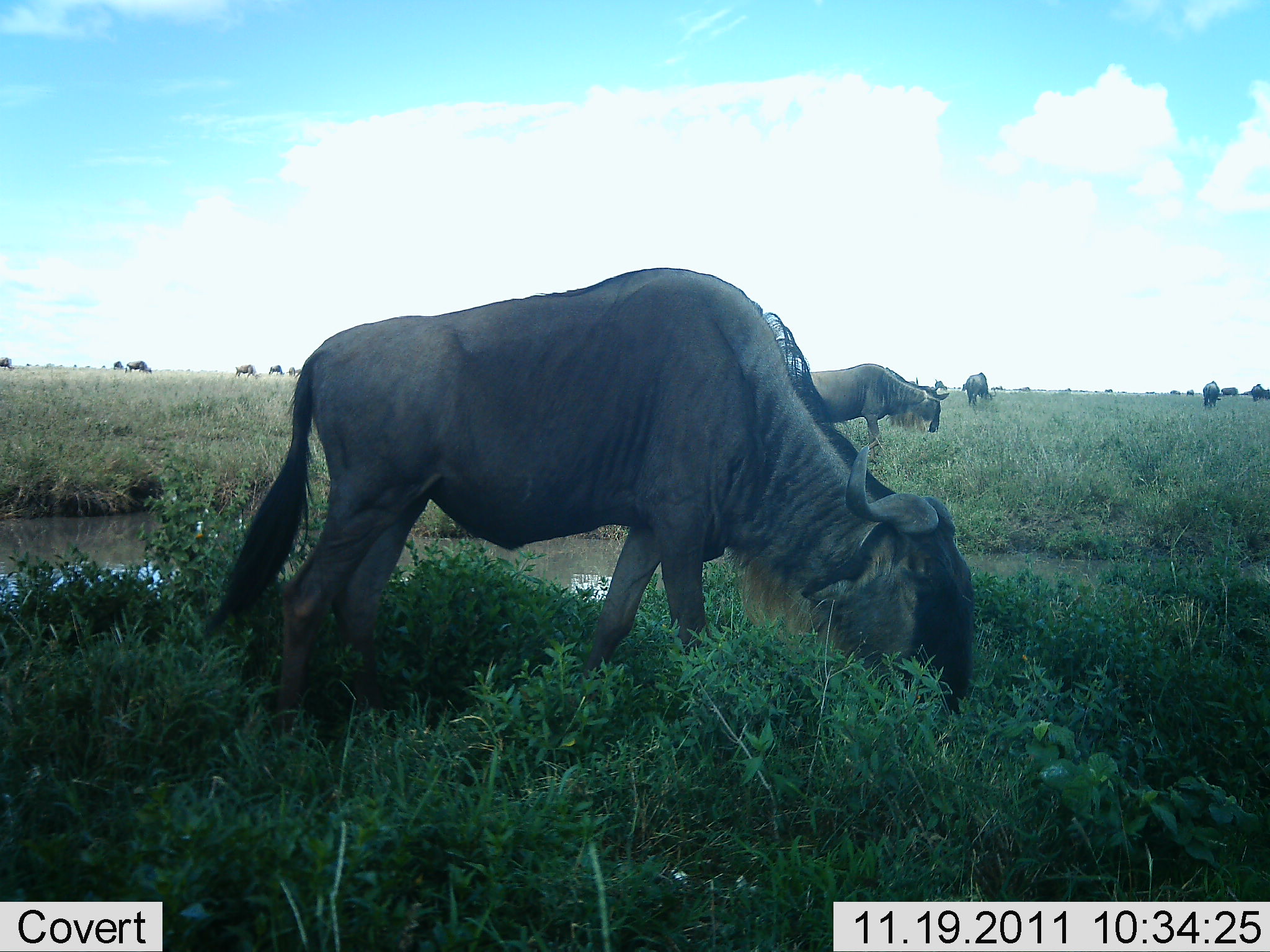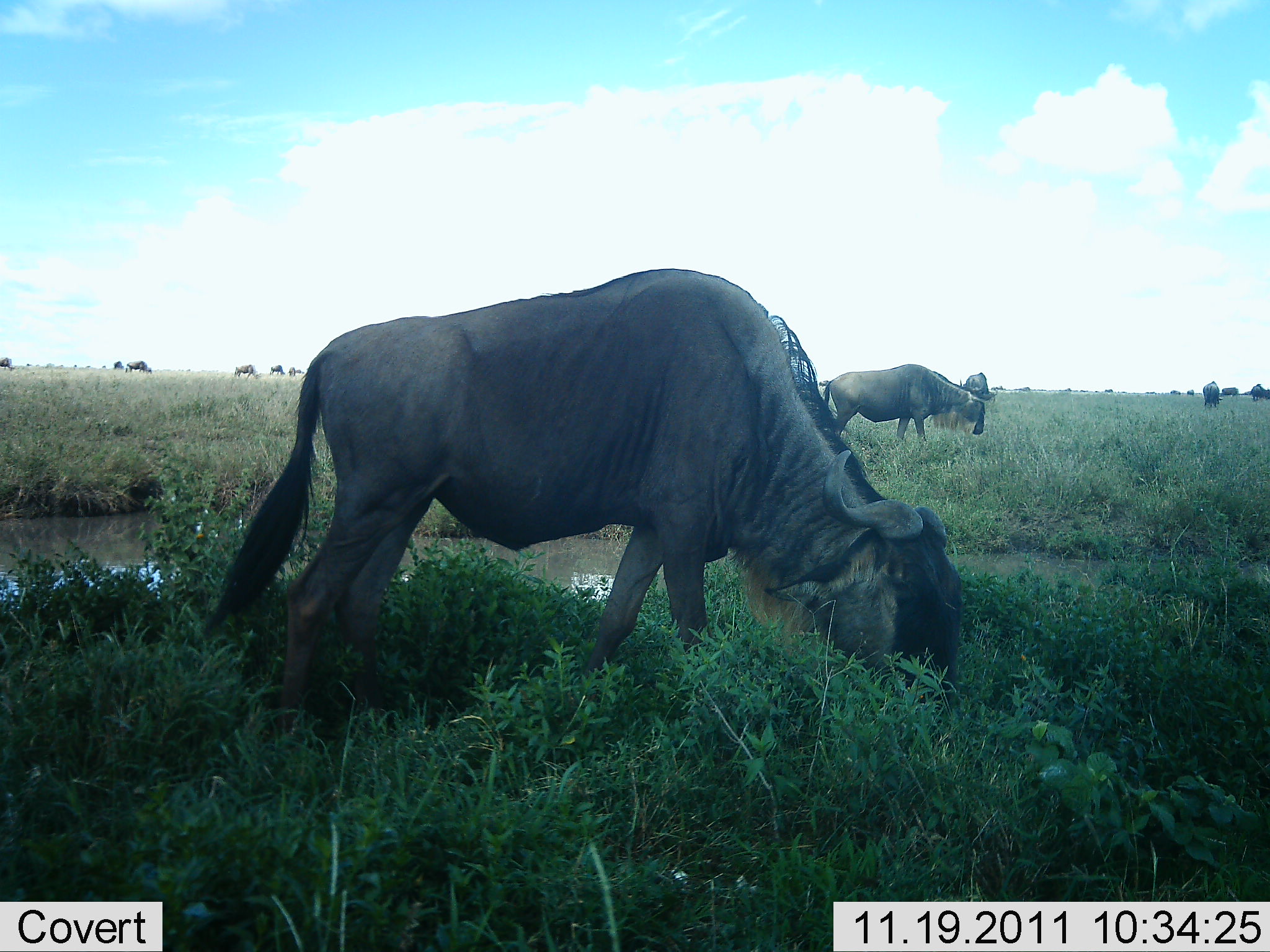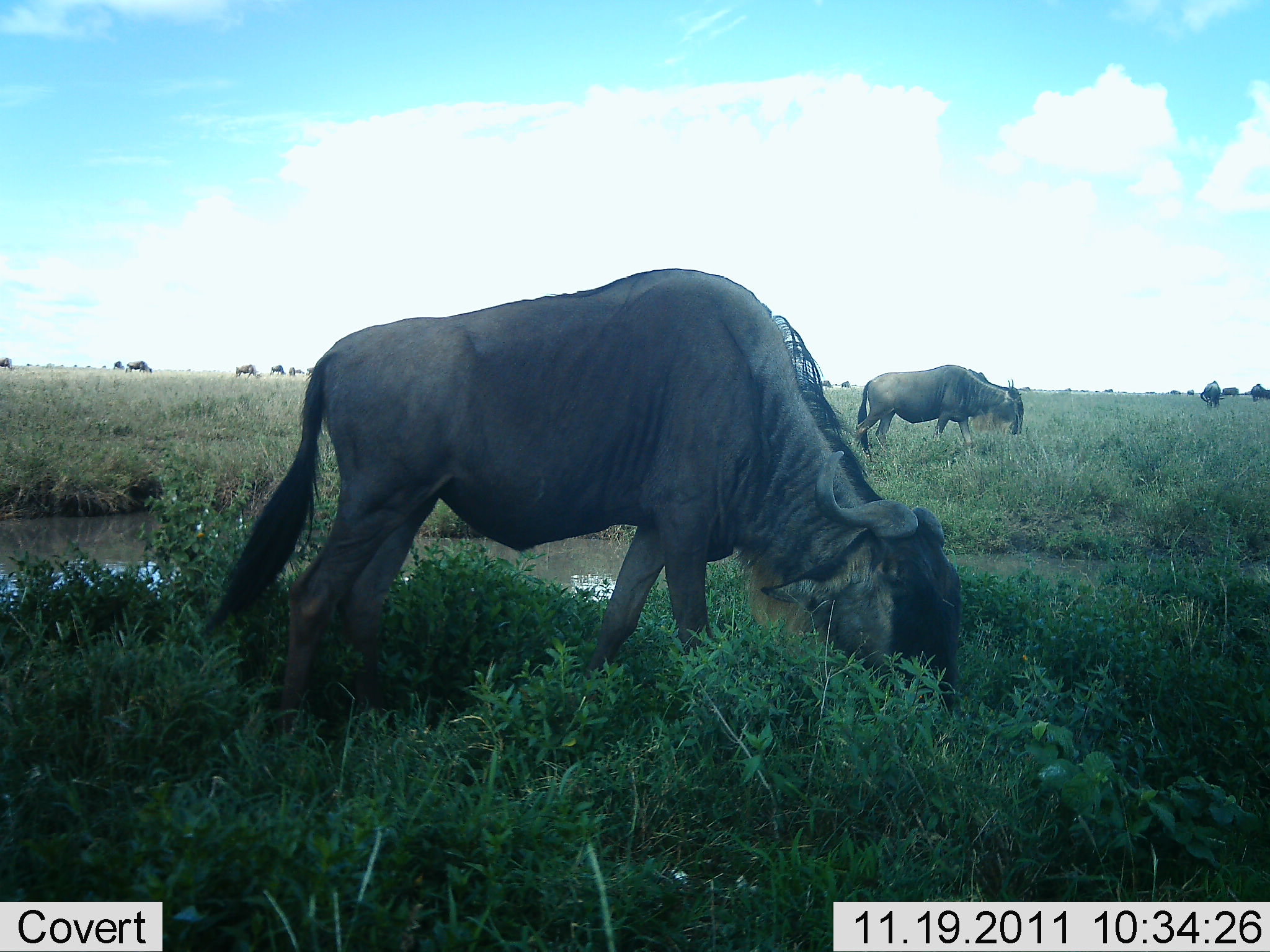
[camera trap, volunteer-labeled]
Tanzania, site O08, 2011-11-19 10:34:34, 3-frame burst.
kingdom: Animalia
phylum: Chordata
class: Mammalia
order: Artiodactyla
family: Bovidae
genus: Connochaetes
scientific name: Connochaetes taurinus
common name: blue wildebeest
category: wildebeest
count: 11-50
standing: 55%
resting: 9%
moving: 36%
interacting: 0%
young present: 0%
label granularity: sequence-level